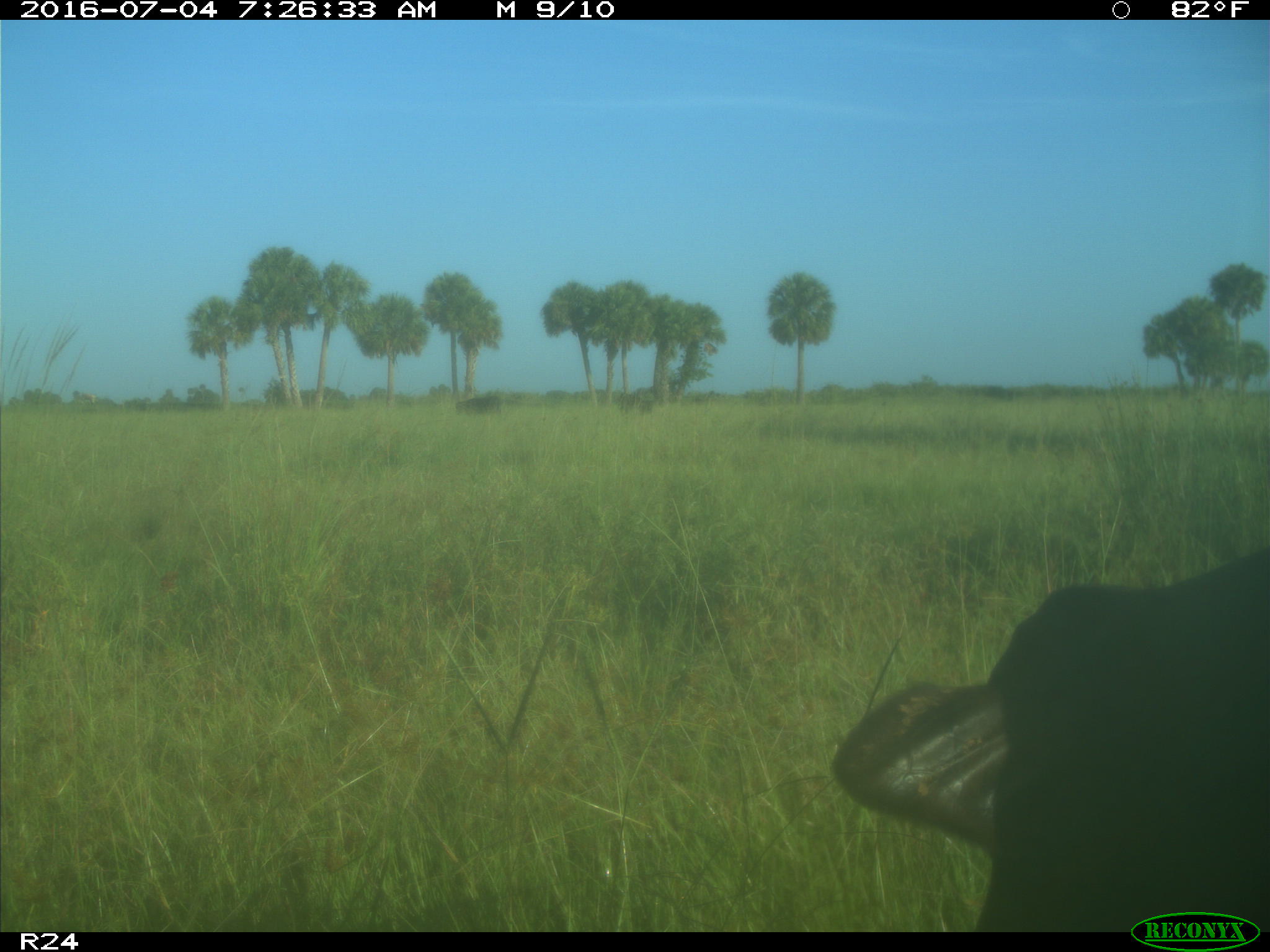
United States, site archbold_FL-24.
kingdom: Animalia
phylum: Chordata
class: Mammalia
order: Artiodactyla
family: Bovidae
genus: Bos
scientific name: Bos taurus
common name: domestic cow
Bos taurus (domestic cow).